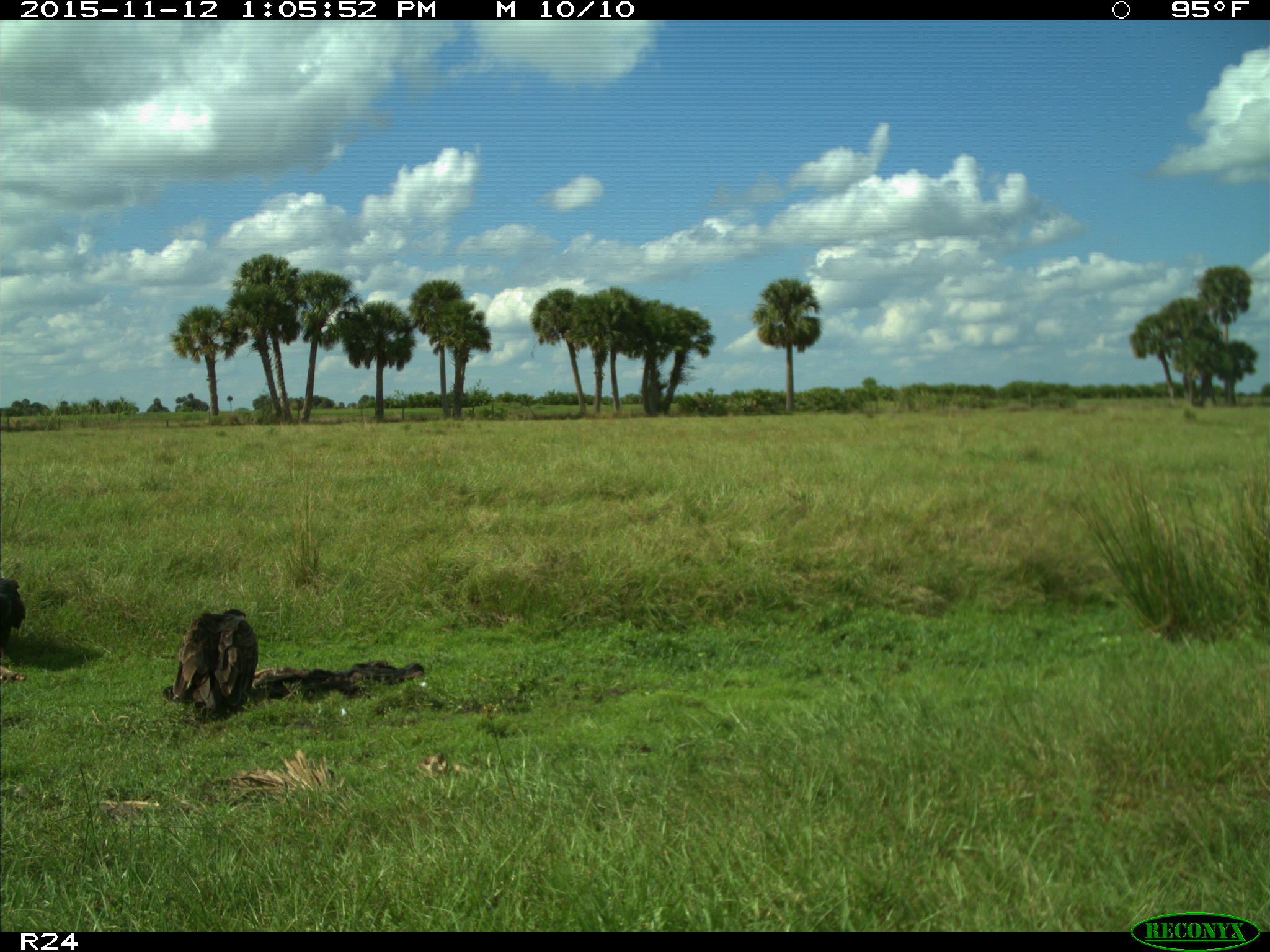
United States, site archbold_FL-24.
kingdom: Animalia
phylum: Chordata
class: Aves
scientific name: Aves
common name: birds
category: unidentified bird